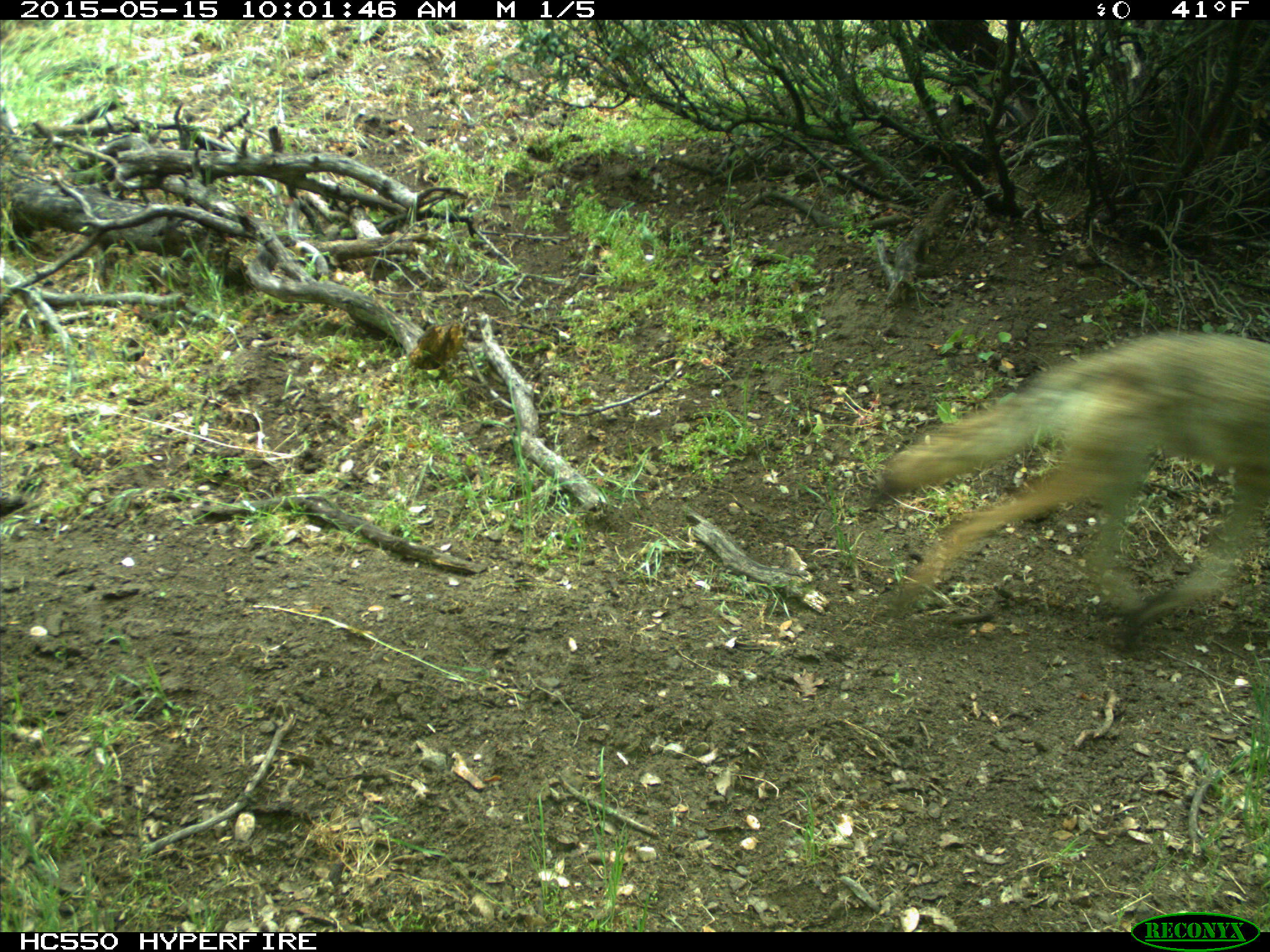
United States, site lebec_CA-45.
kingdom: Animalia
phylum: Chordata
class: Mammalia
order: Carnivora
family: Canidae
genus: Canis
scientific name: Canis latrans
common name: coyote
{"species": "Canis latrans (coyote)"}